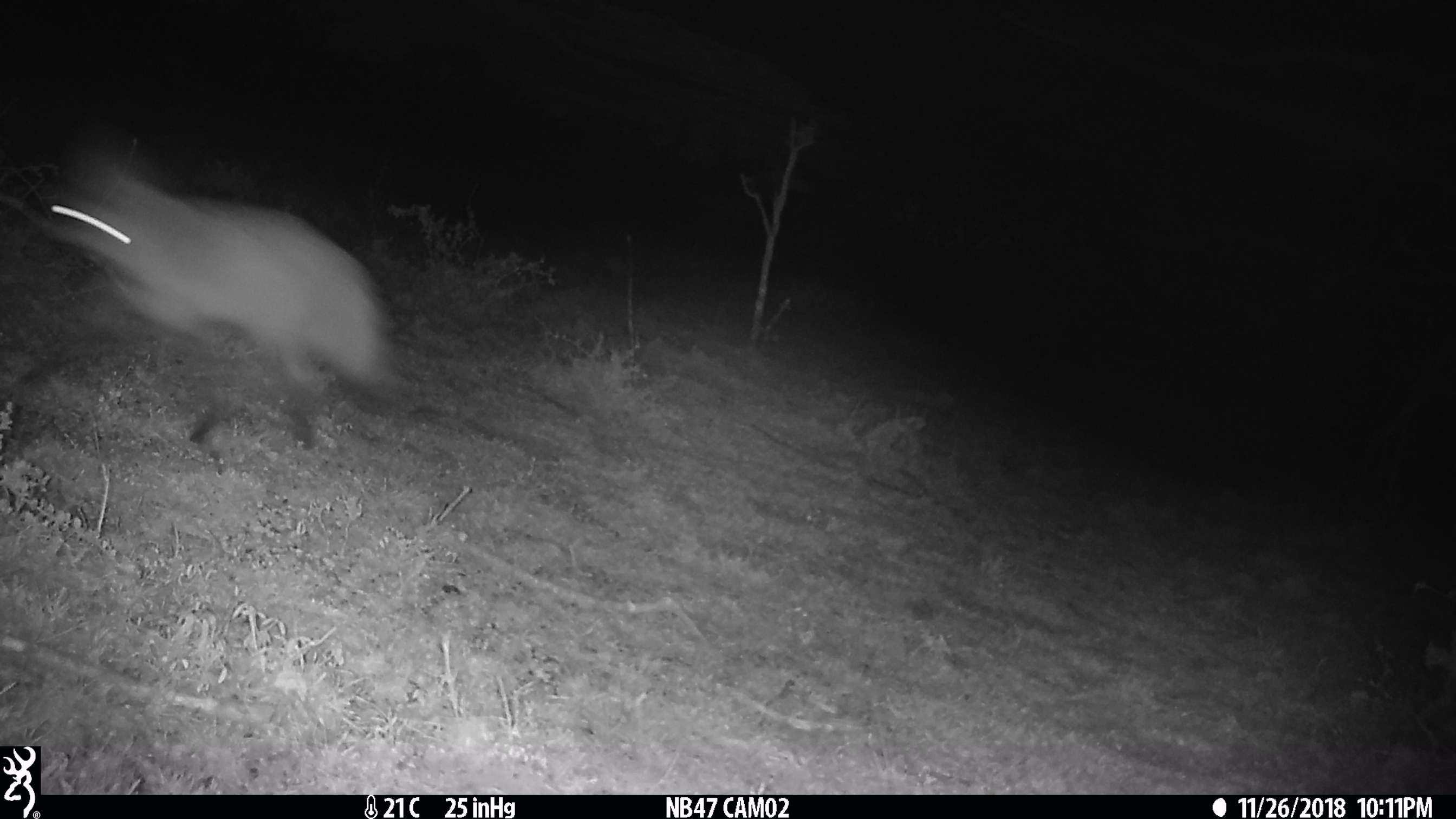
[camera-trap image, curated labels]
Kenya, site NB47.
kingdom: Animalia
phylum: Chordata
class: Mammalia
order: Carnivora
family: Canidae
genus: Otocyon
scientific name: Otocyon megalotis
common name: bat-eared fox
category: bateared fox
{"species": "bateared fox (bat-eared fox) (Otocyon megalotis)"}